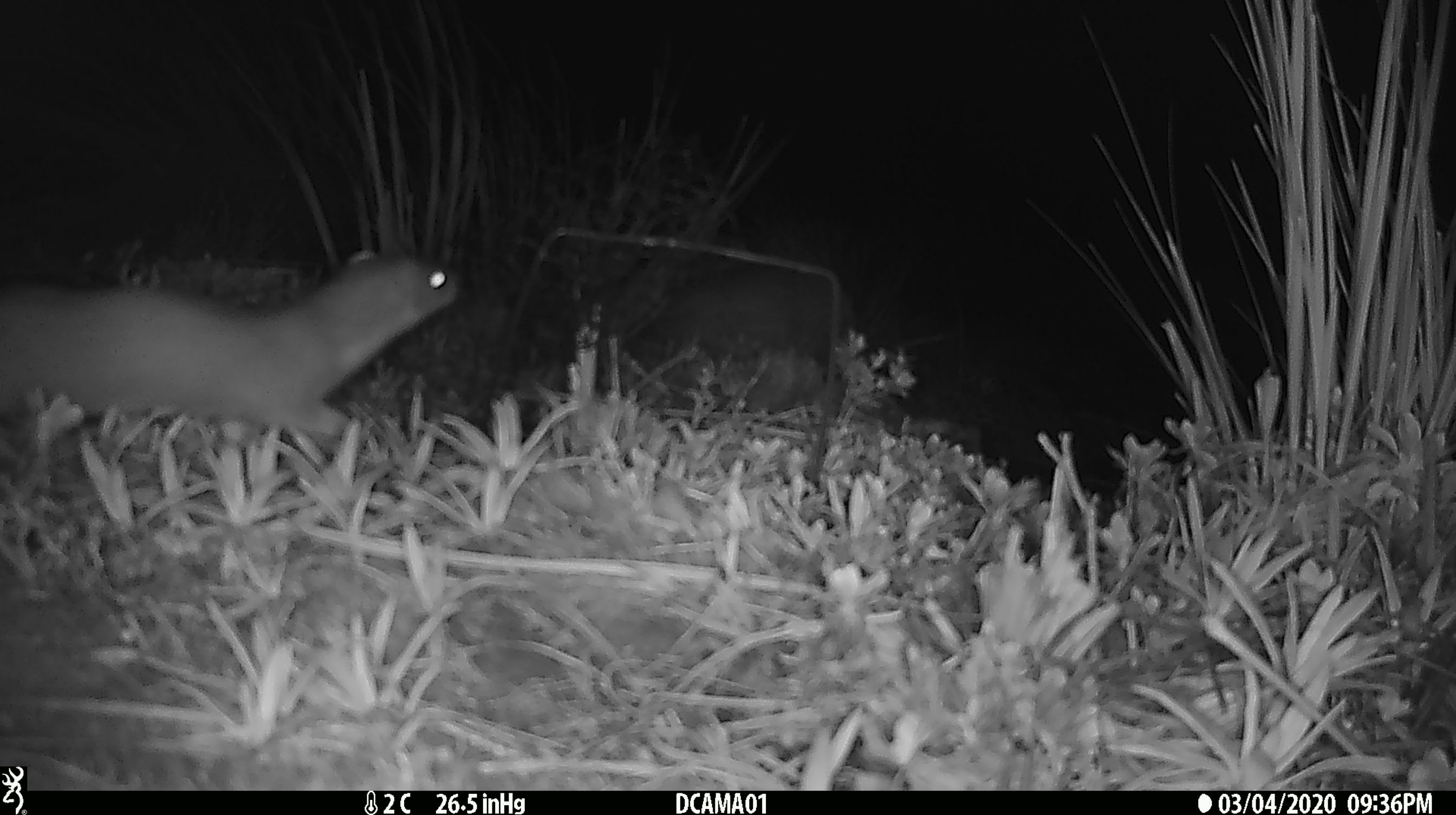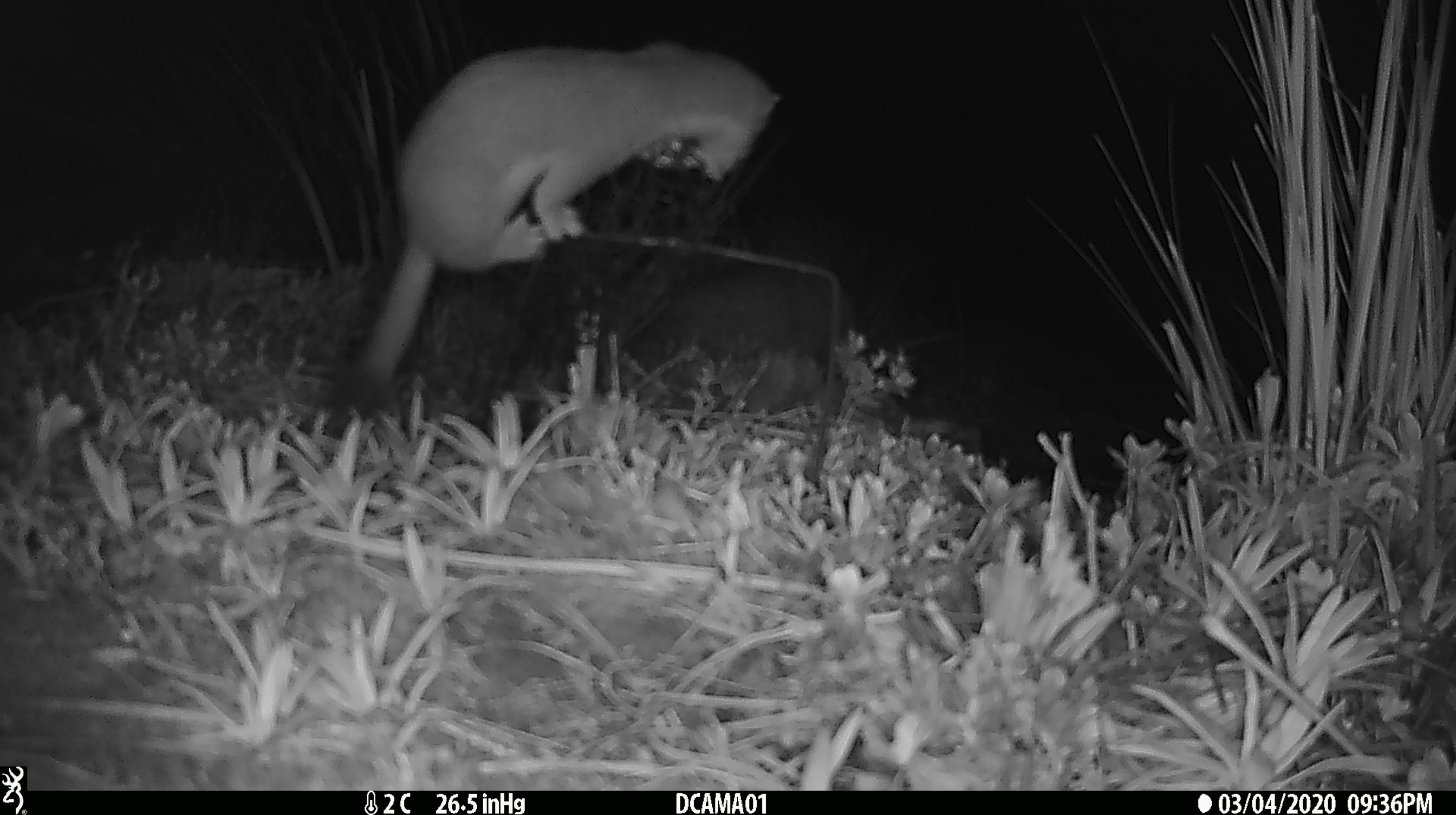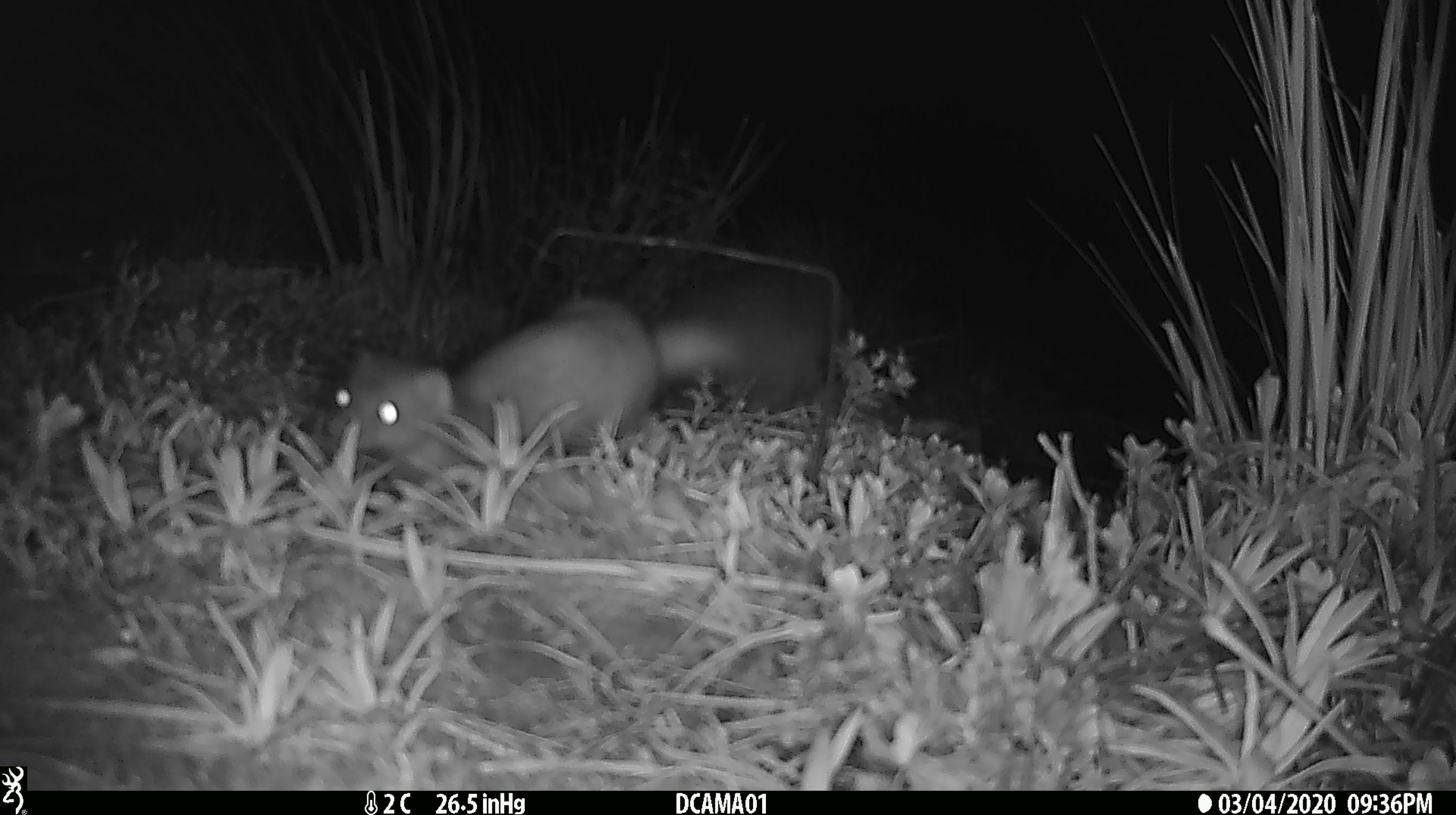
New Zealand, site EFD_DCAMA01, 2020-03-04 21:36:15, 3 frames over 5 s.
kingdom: Animalia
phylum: Chordata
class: Mammalia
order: Carnivora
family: Mustelidae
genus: Mustela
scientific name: Mustela erminea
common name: stoat